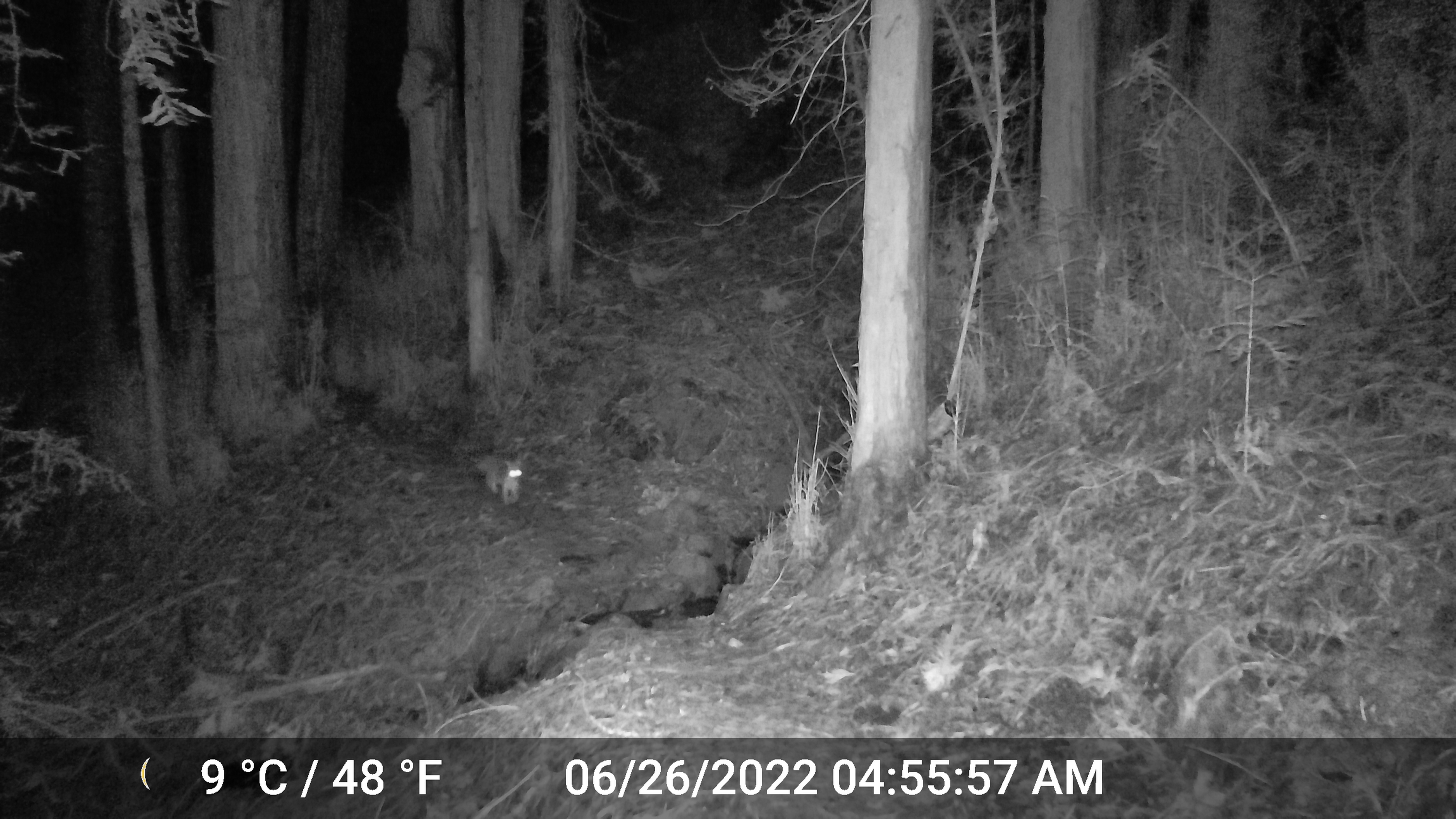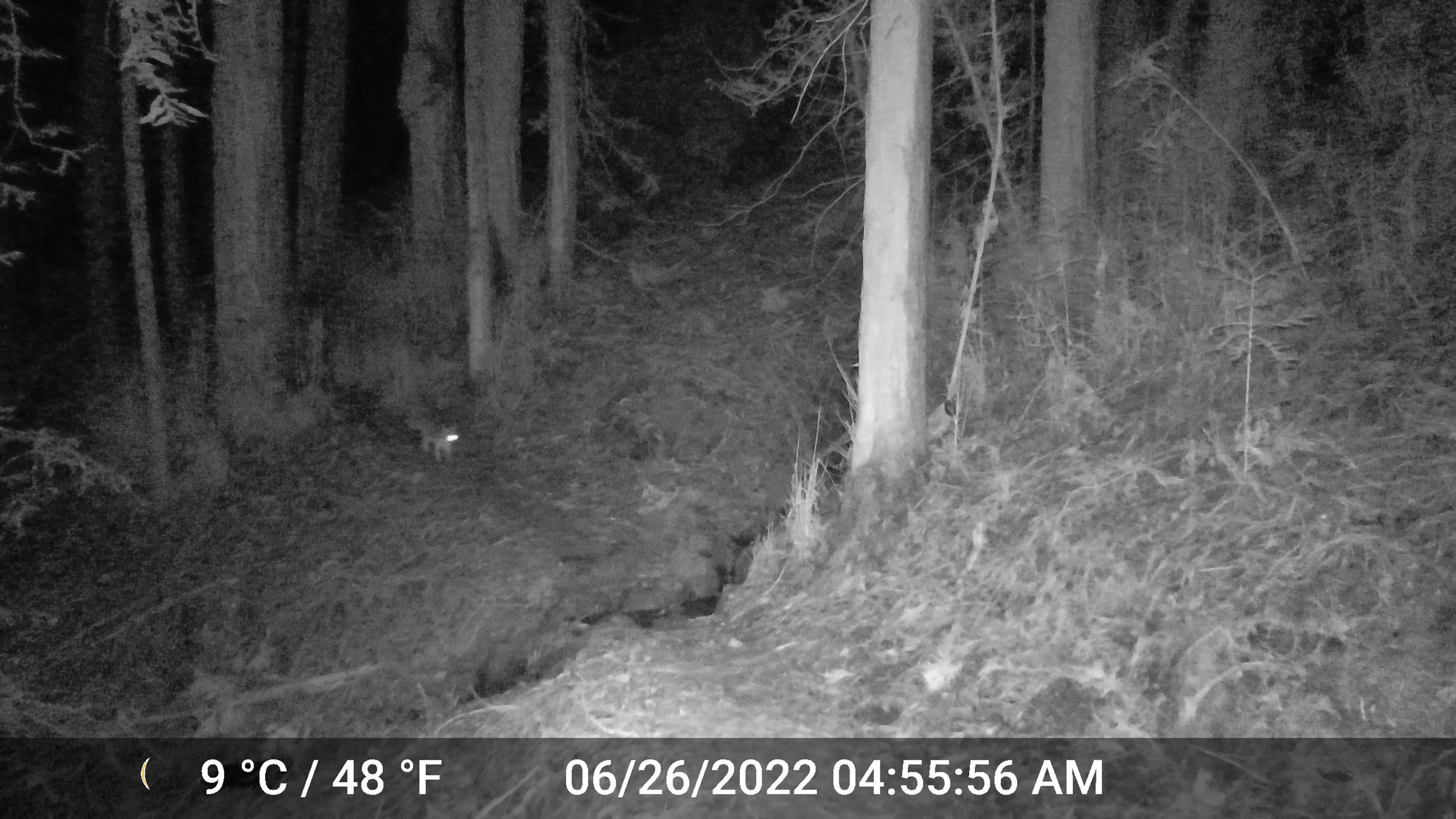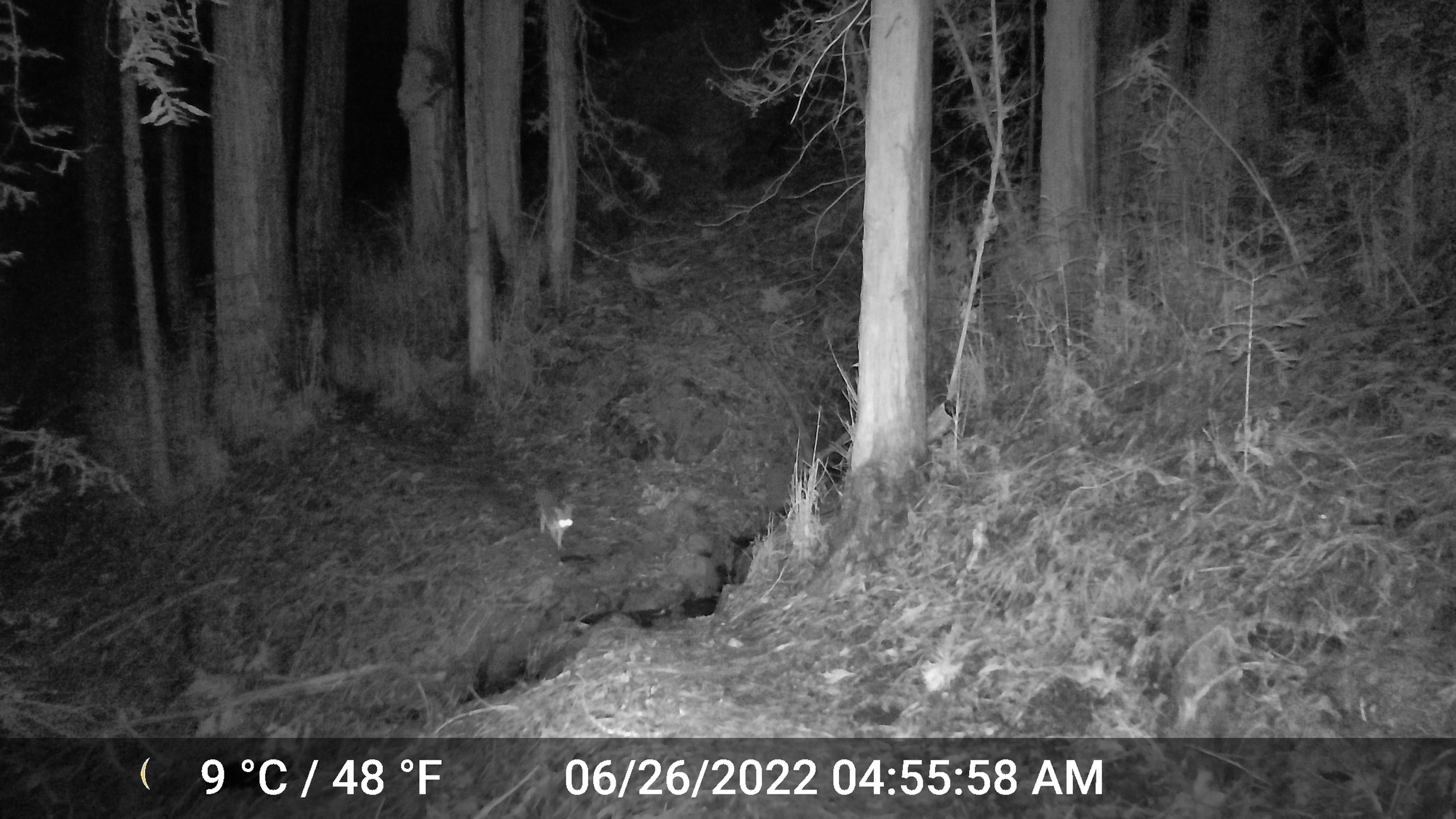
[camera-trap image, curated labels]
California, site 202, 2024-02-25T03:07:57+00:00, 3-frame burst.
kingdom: Animalia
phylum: Chordata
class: Mammalia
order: Carnivora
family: Canidae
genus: Urocyon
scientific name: Urocyon cinereoargenteus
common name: gray fox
Gray fox (Urocyon cinereoargenteus).